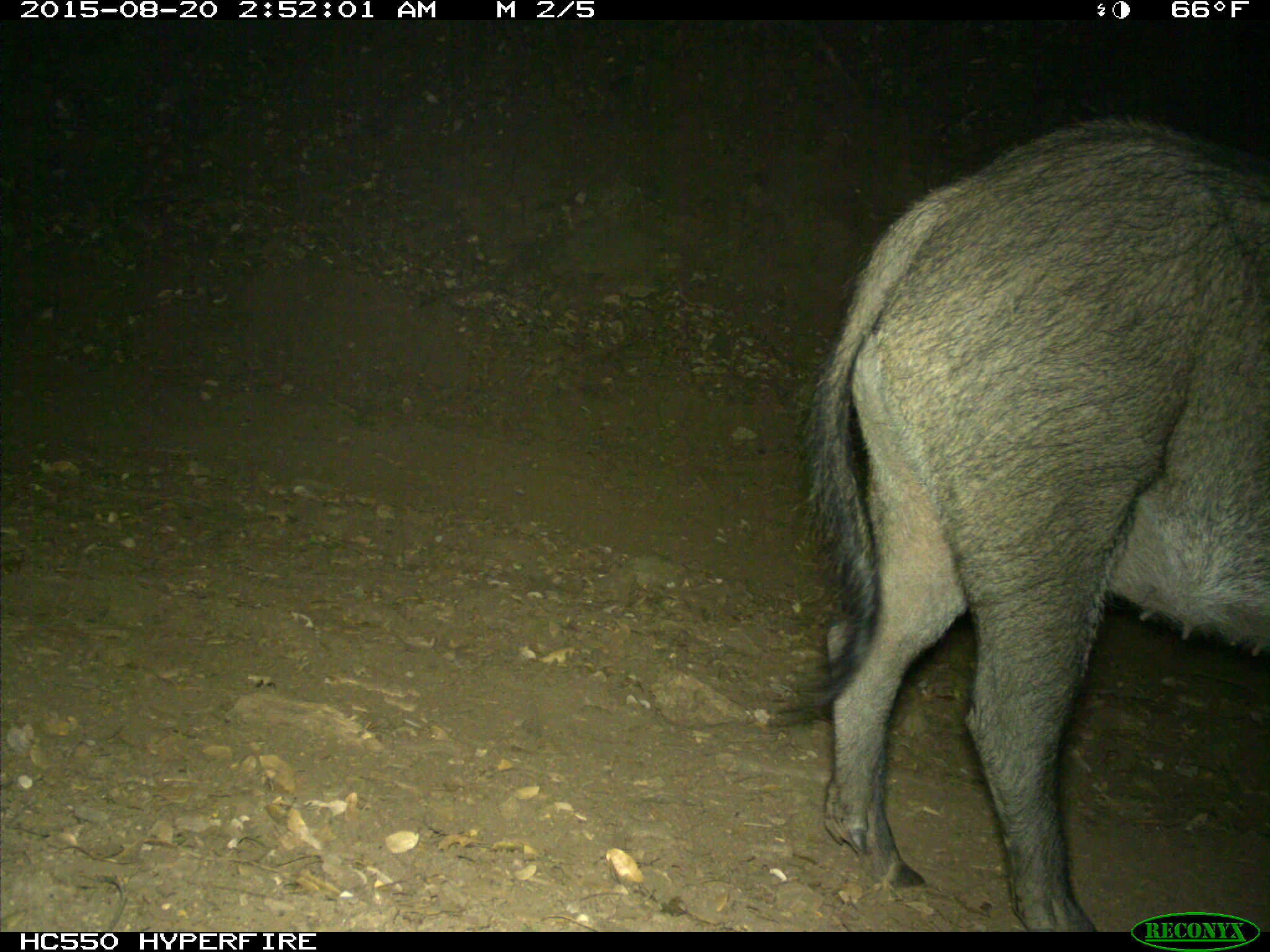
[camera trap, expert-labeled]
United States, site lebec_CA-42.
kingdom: Animalia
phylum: Chordata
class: Mammalia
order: Artiodactyla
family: Suidae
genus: Sus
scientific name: Sus scrofa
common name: wild boar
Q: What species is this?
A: Sus scrofa (wild boar).